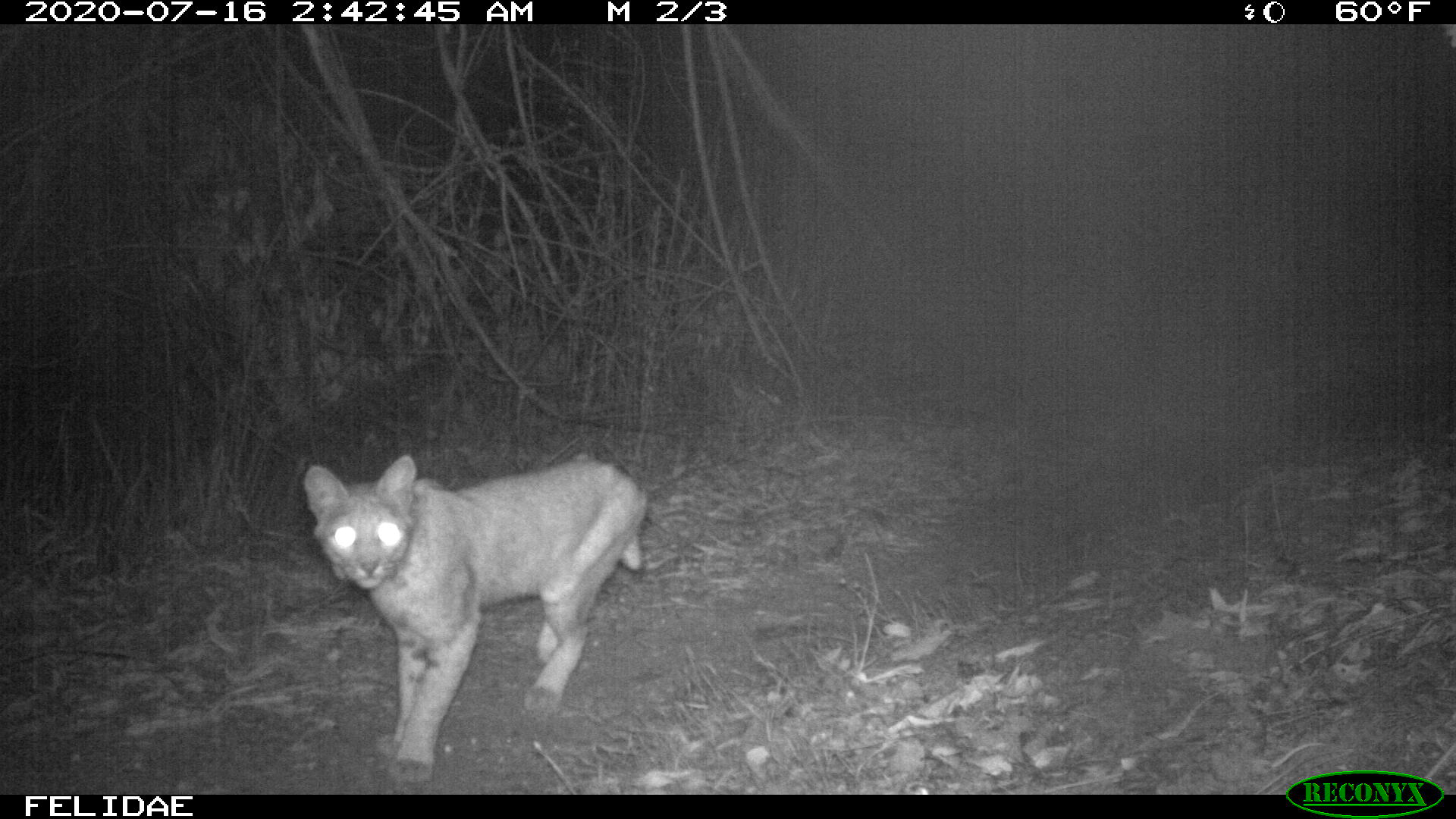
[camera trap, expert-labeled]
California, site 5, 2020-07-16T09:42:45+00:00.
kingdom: Animalia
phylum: Chordata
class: Mammalia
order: Carnivora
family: Felidae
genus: Lynx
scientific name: Lynx rufus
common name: bobcat